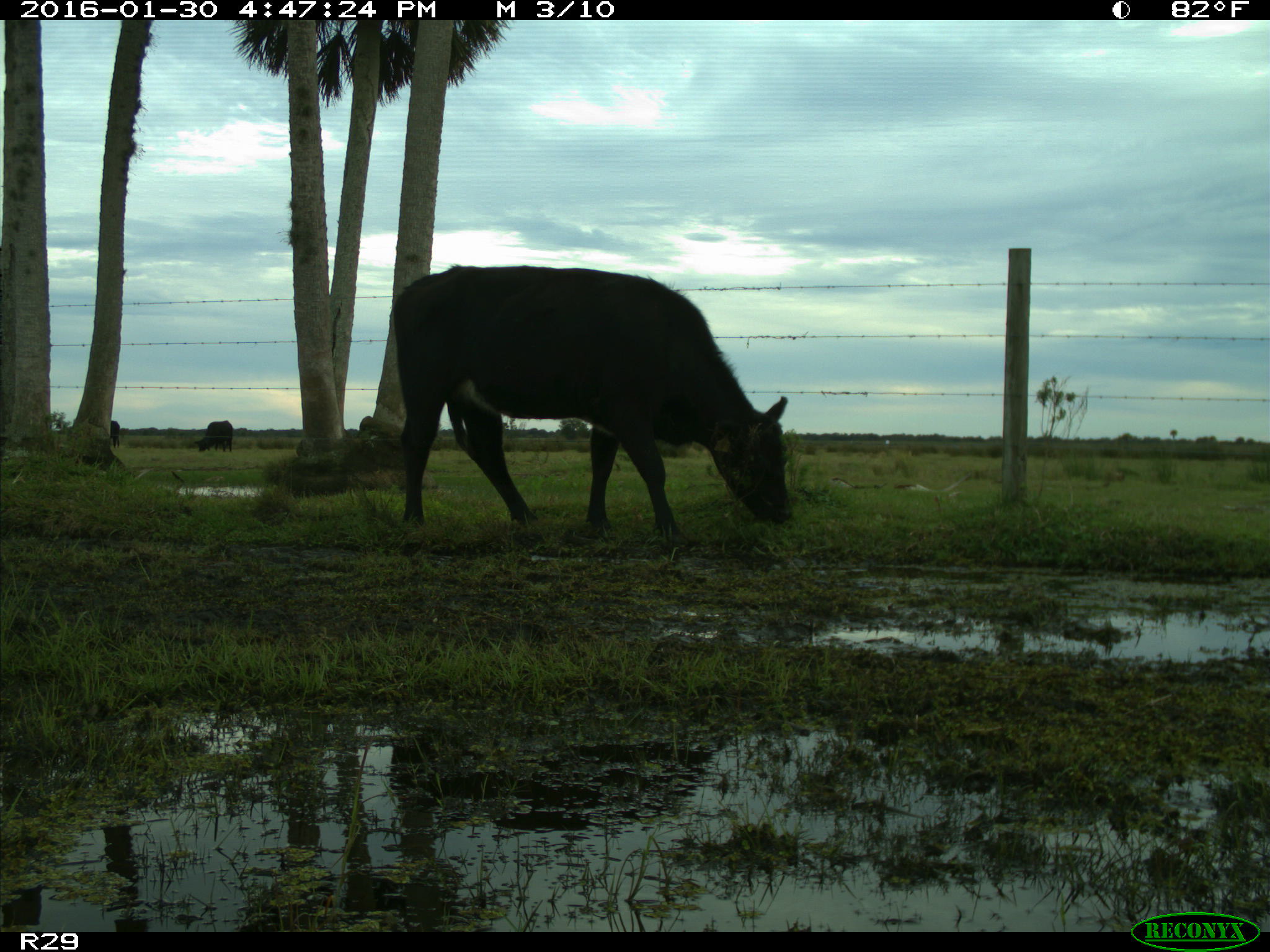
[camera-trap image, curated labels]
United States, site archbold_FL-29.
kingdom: Animalia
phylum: Chordata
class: Mammalia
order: Artiodactyla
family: Bovidae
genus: Bos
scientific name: Bos taurus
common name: domestic cow